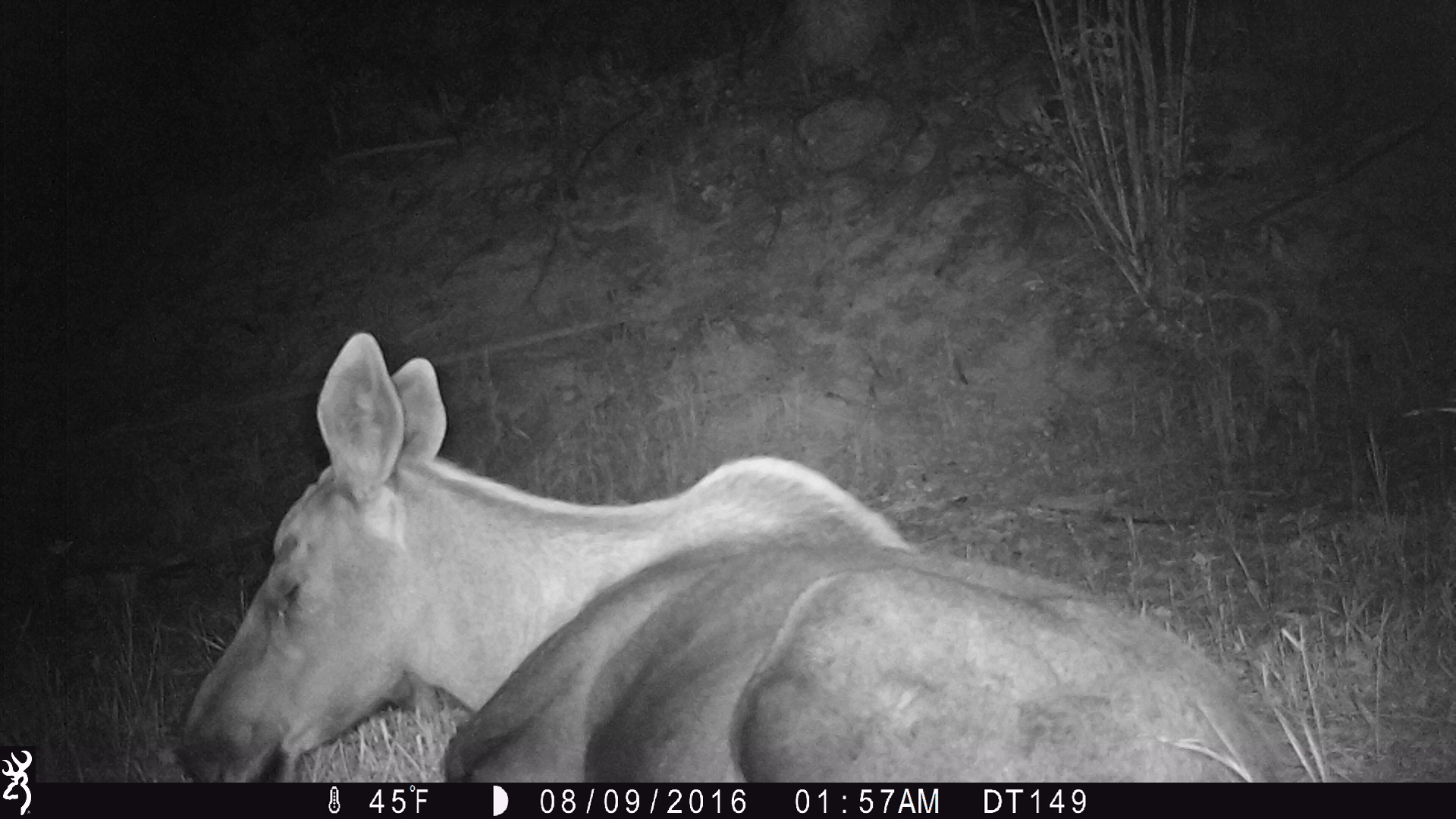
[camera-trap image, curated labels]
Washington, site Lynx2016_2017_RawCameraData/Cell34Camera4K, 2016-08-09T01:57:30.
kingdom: Animalia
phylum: Chordata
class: Mammalia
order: Artiodactyla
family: Cervidae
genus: Alces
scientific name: Alces alces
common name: moose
Alces alces (moose). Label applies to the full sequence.